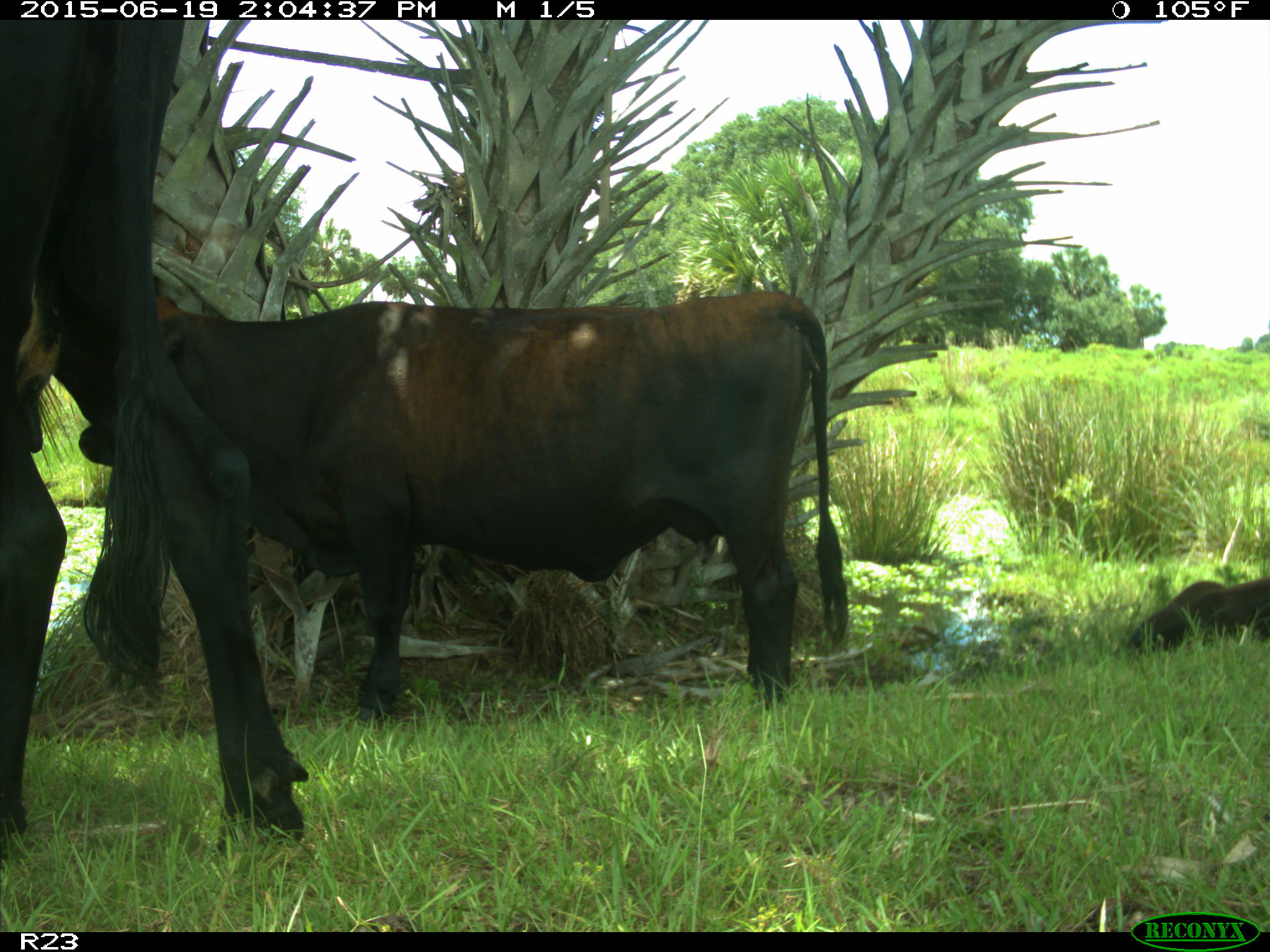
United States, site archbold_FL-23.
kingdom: Animalia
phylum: Chordata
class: Mammalia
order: Artiodactyla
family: Bovidae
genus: Bos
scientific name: Bos taurus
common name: domestic cow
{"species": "Bos taurus (domestic cow)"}